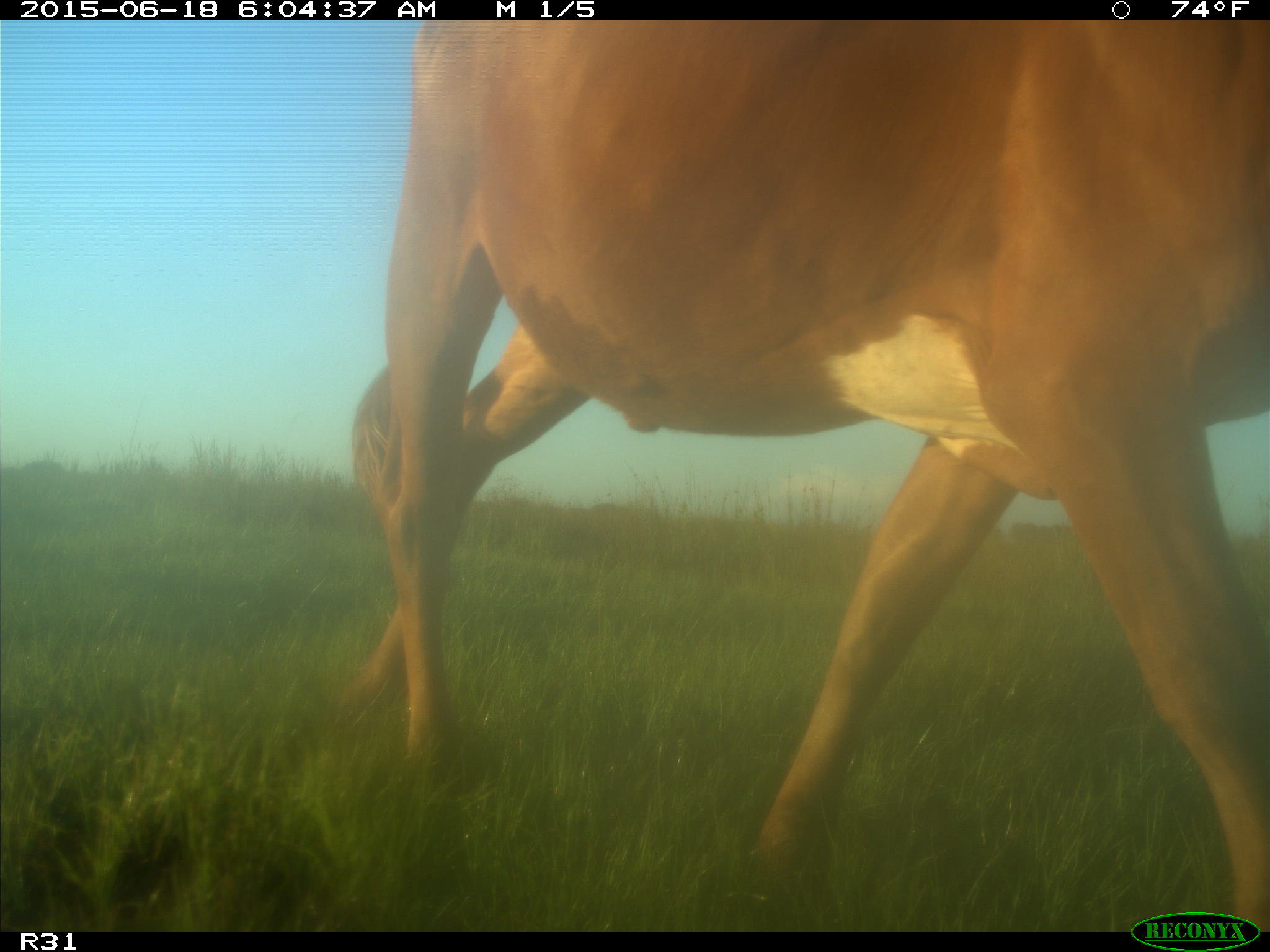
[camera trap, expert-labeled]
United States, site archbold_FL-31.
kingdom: Animalia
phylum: Chordata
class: Mammalia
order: Artiodactyla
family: Bovidae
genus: Bos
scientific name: Bos taurus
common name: domestic cow